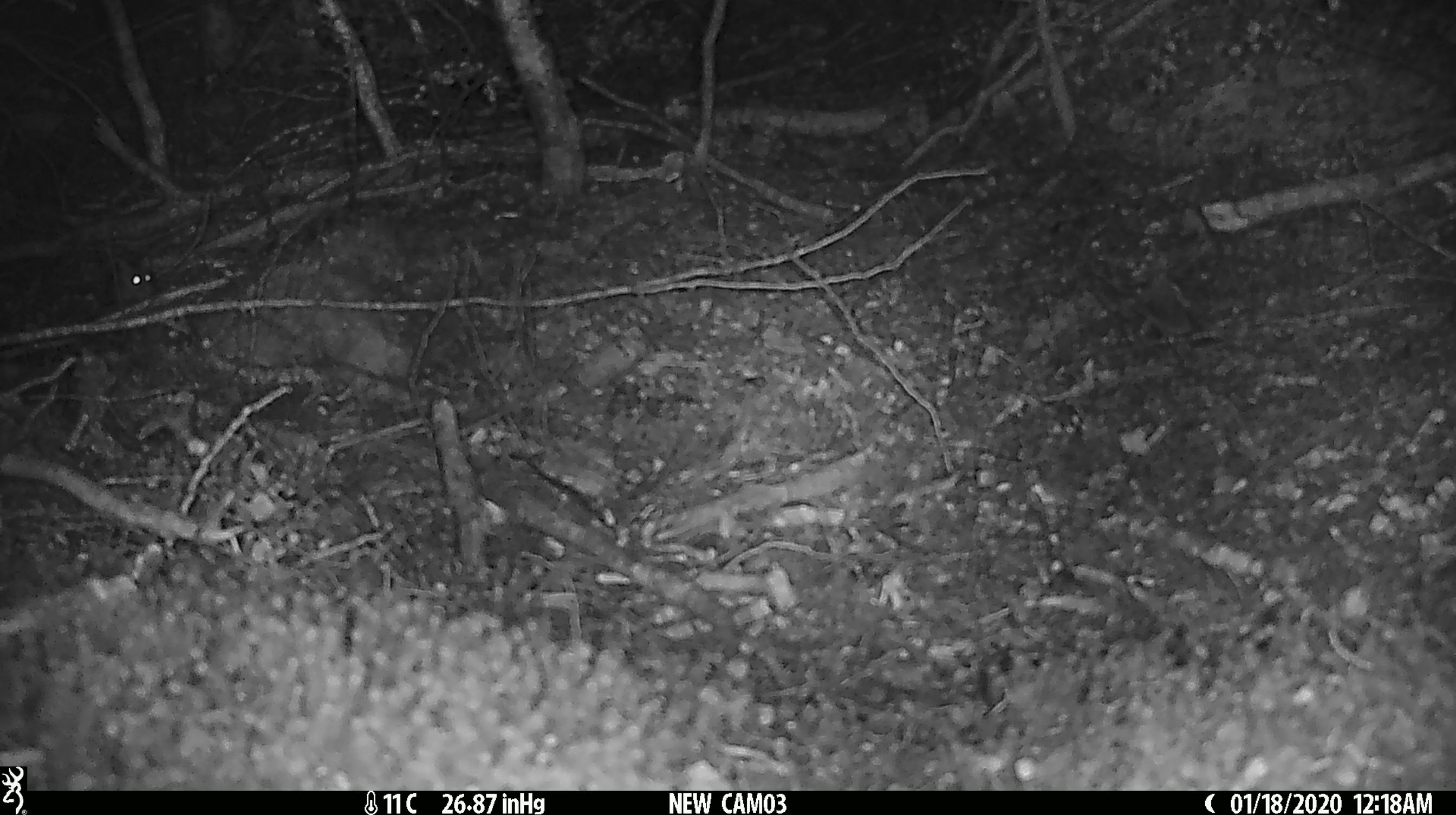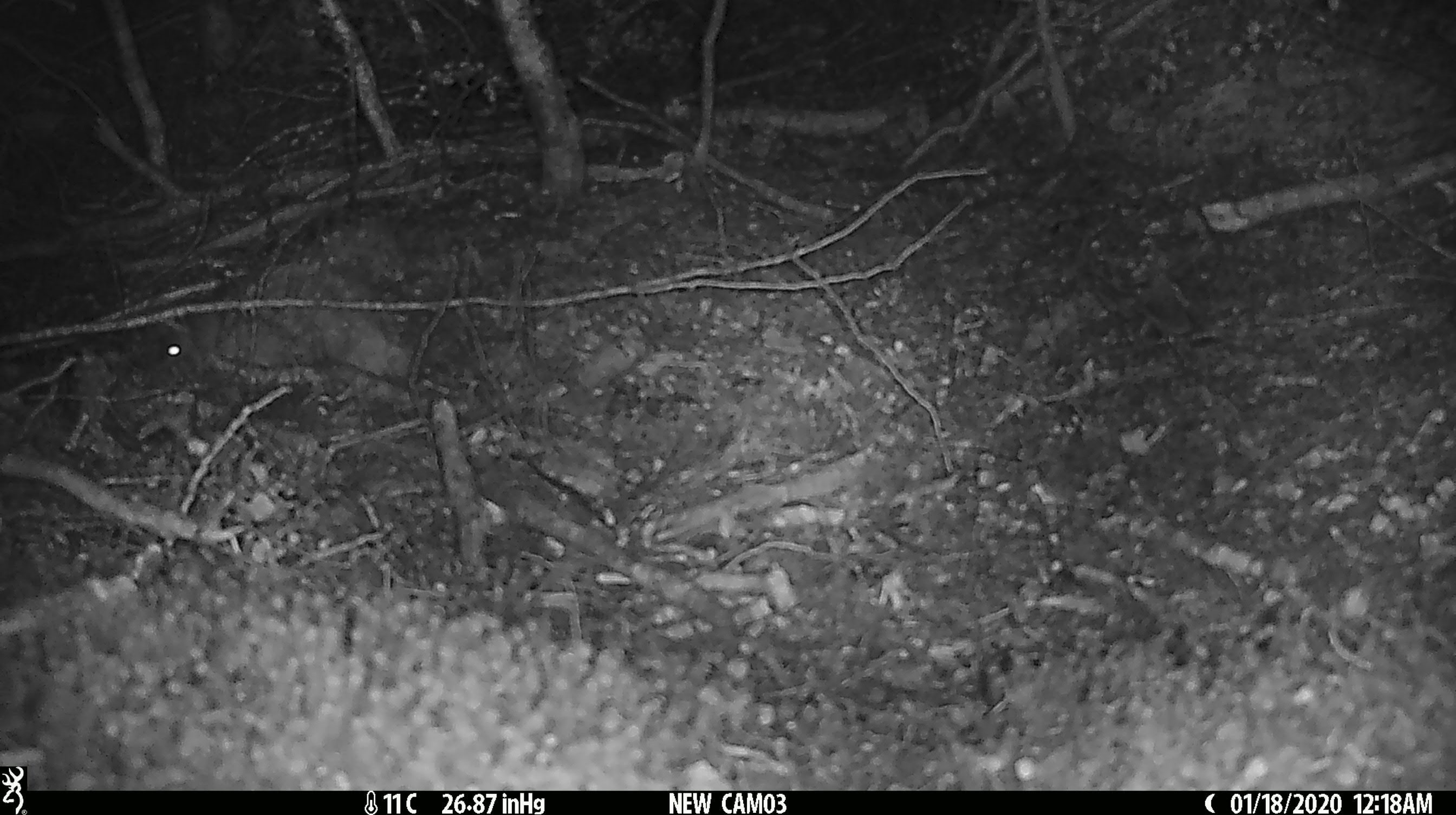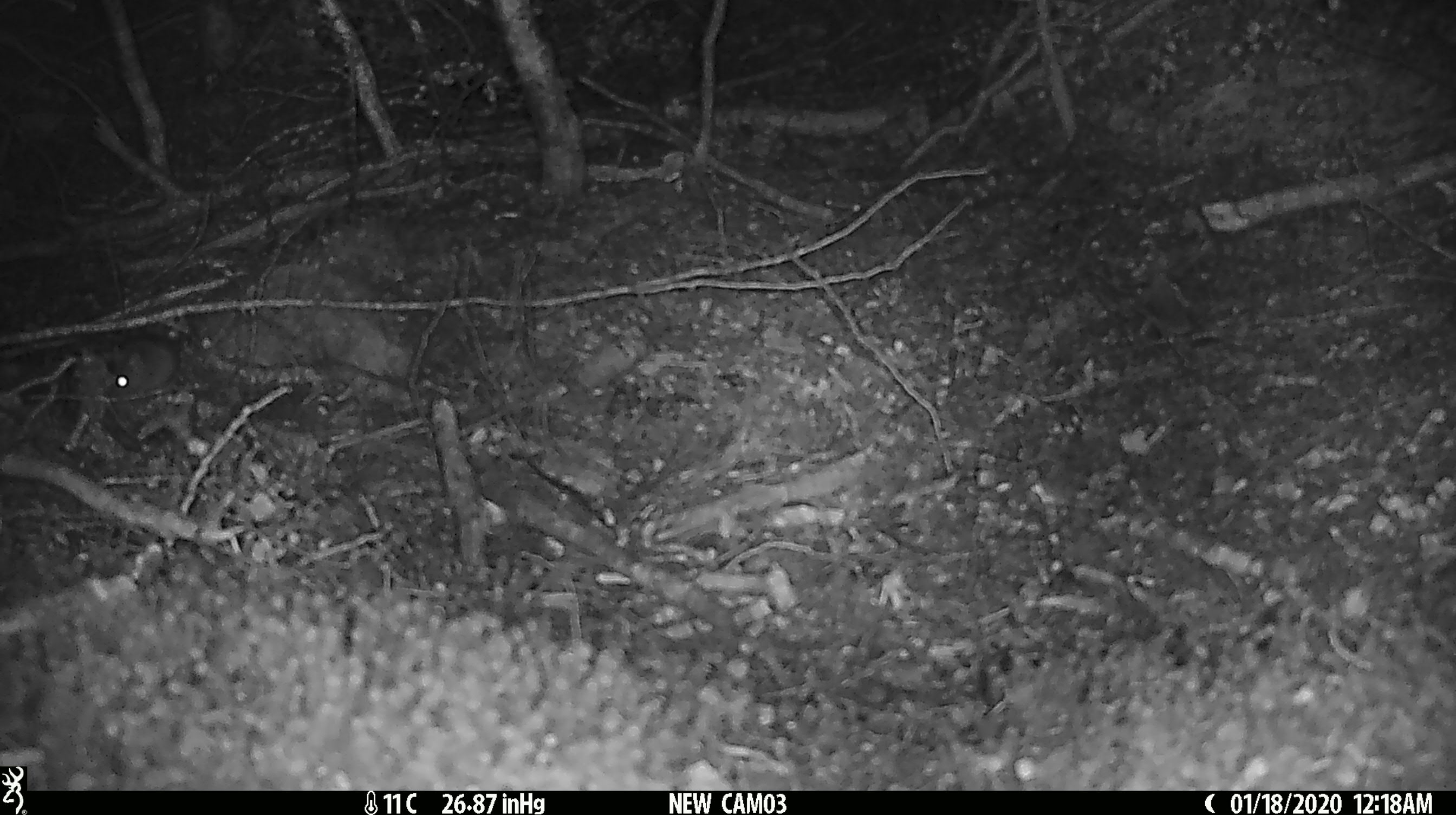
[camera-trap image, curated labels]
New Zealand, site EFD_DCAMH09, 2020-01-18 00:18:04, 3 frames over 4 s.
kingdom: Animalia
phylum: Chordata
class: Mammalia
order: Rodentia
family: Muridae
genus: Mus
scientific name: Mus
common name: mouse